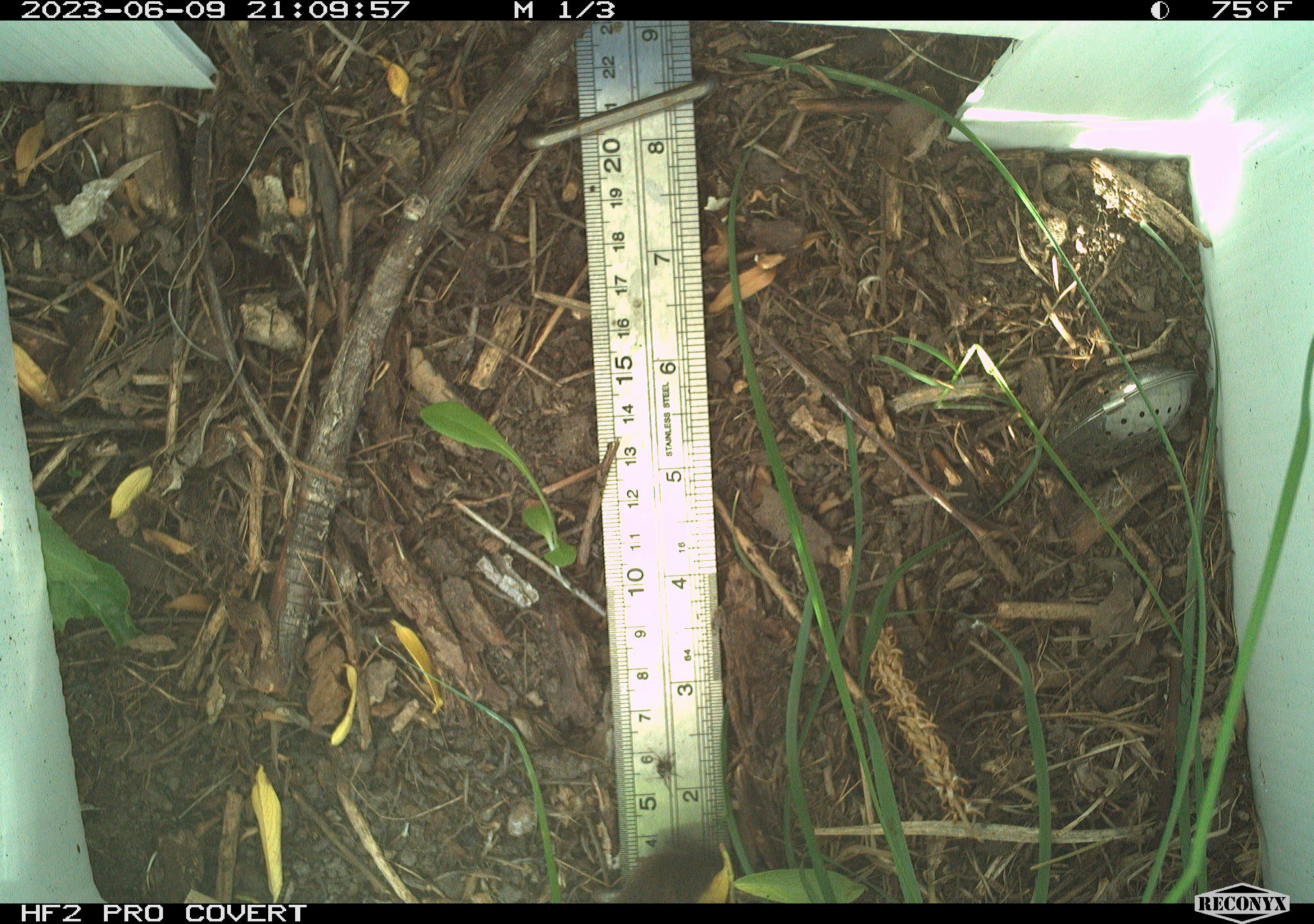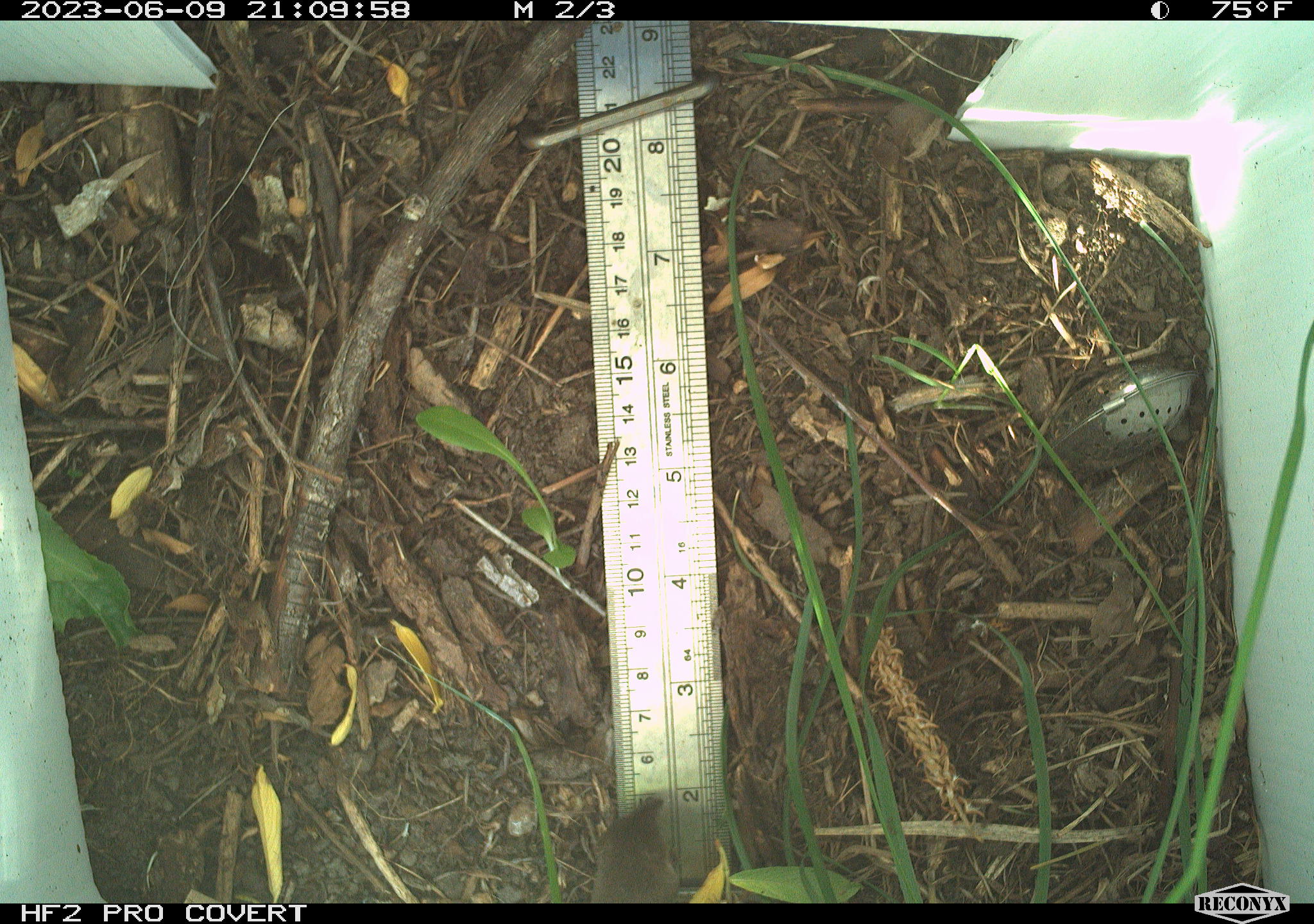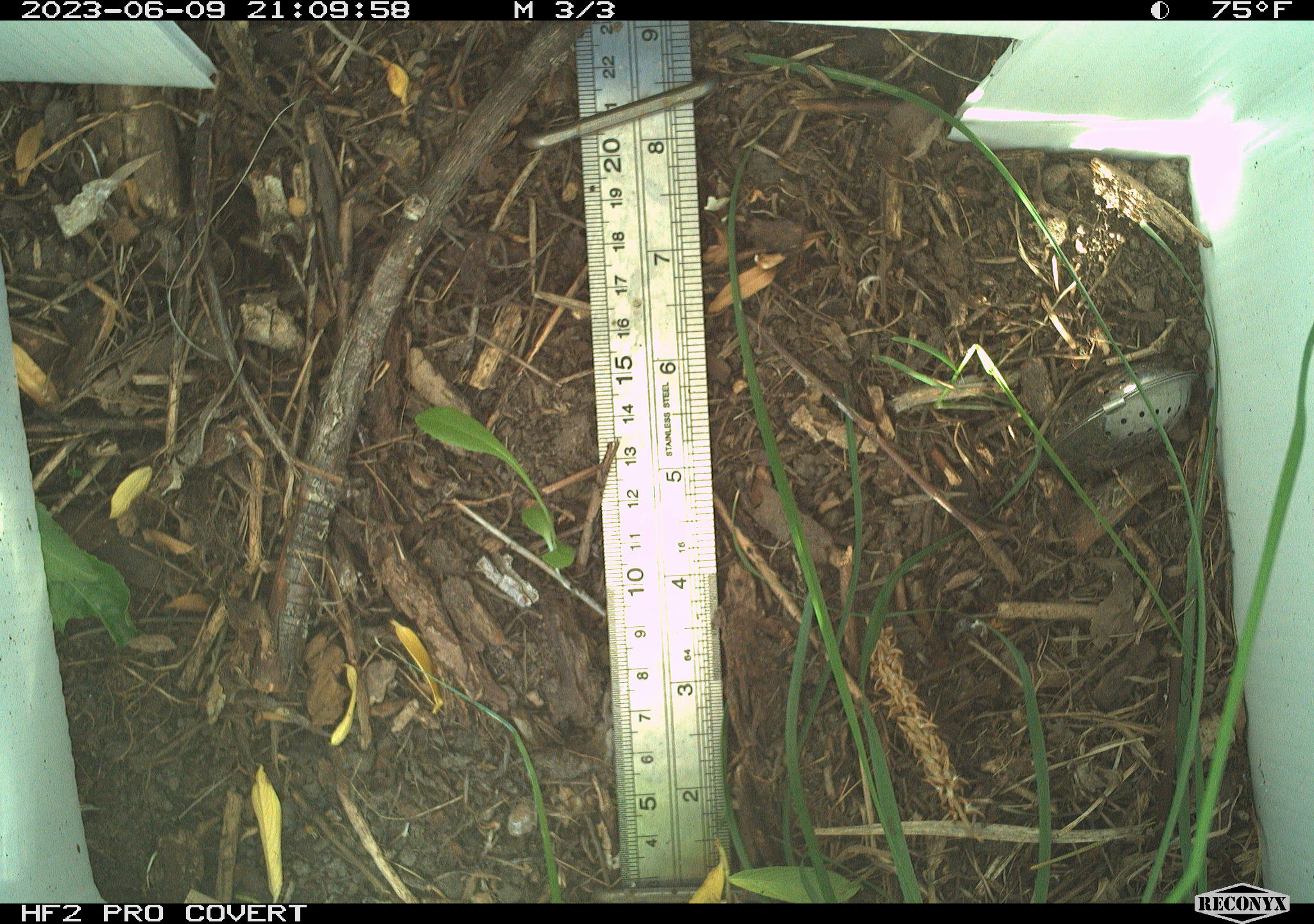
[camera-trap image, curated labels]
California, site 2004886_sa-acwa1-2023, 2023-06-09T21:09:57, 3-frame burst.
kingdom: Animalia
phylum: Chordata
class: Mammalia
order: Eulipotyphla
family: Soricidae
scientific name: Soricidae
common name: shrews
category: soricidae family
Soricidae family (shrews) (Soricidae).